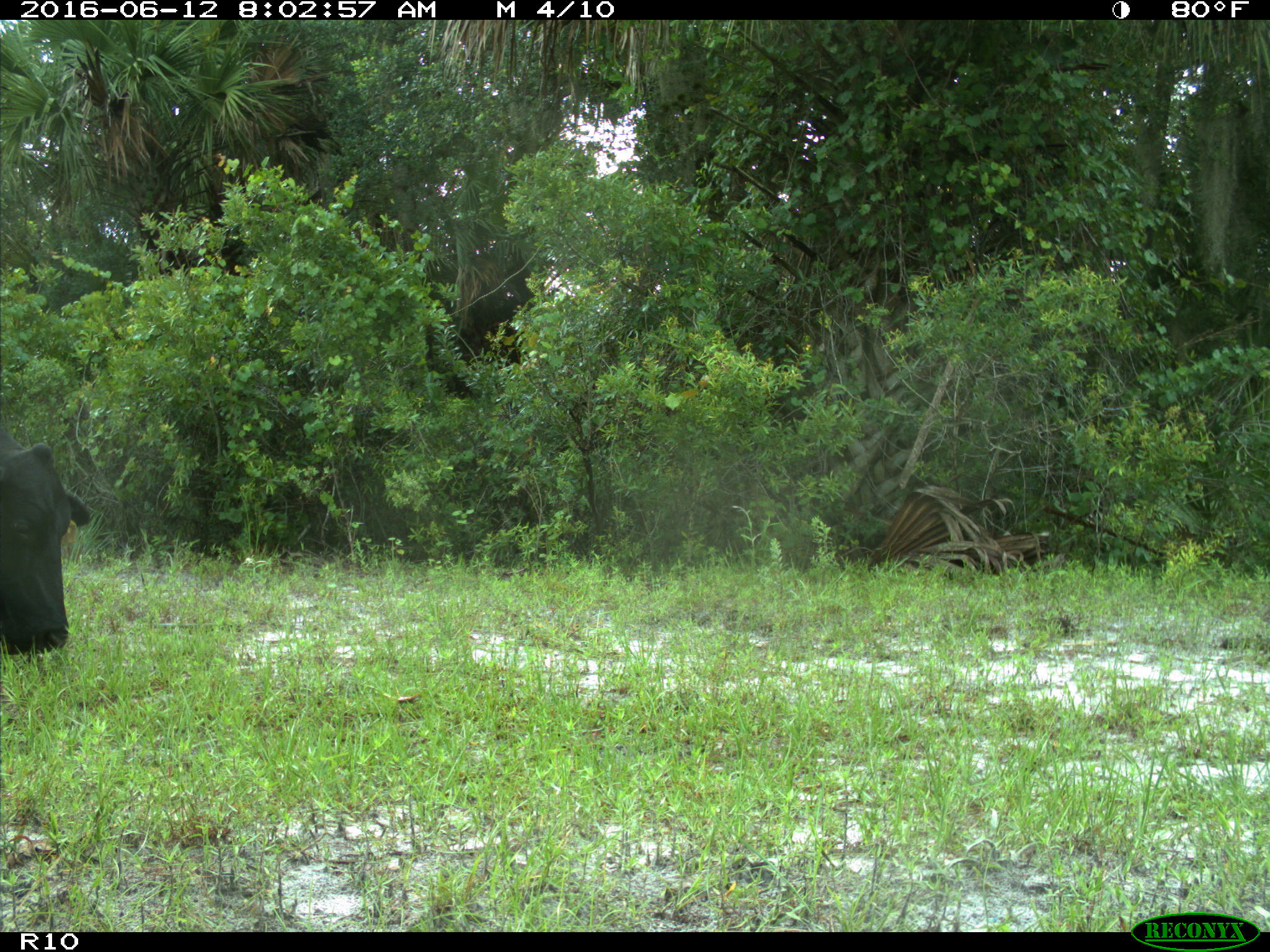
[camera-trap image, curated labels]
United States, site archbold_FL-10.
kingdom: Animalia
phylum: Chordata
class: Mammalia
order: Artiodactyla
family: Bovidae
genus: Bos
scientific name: Bos taurus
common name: domestic cow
Bos taurus (domestic cow).